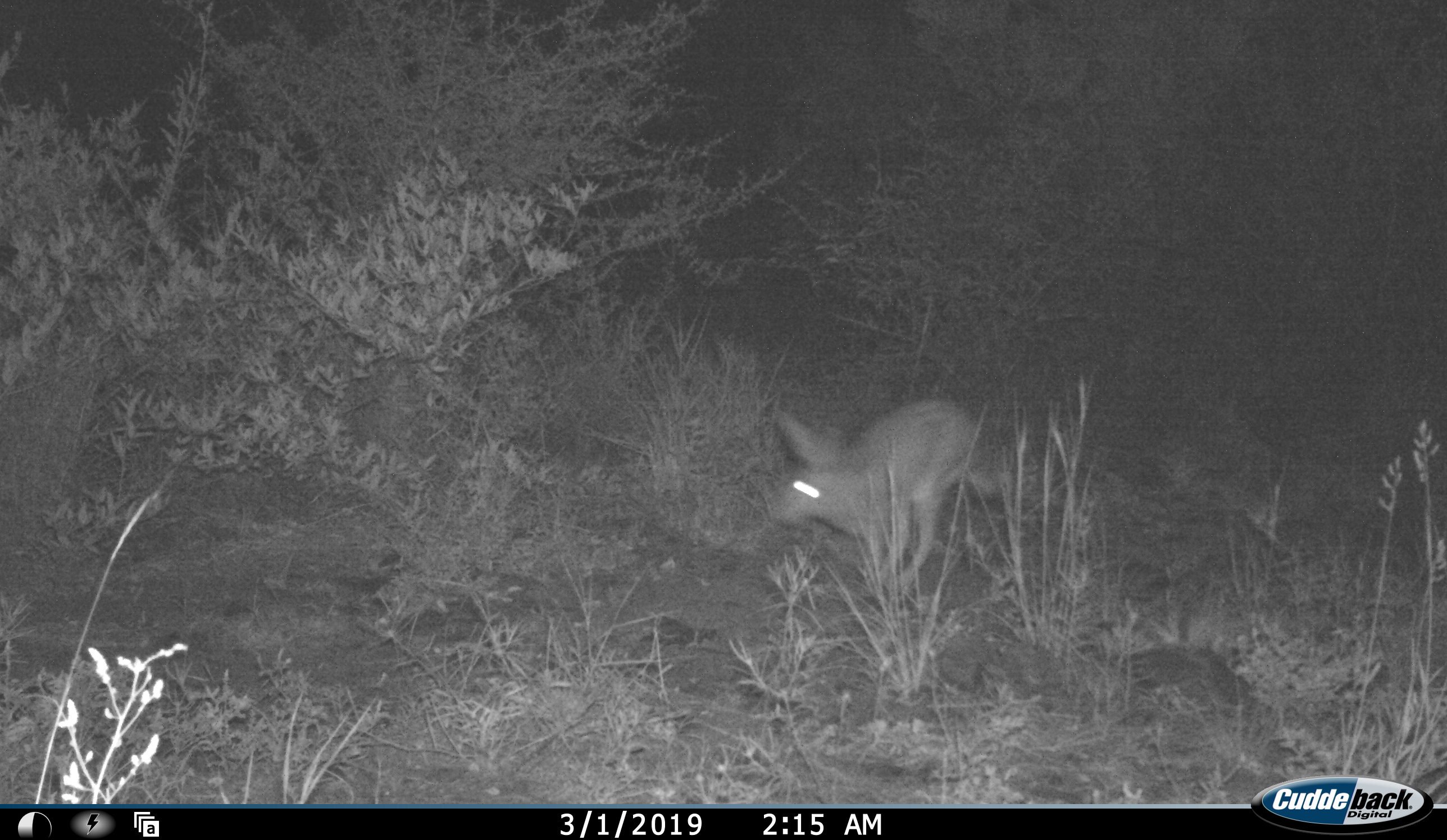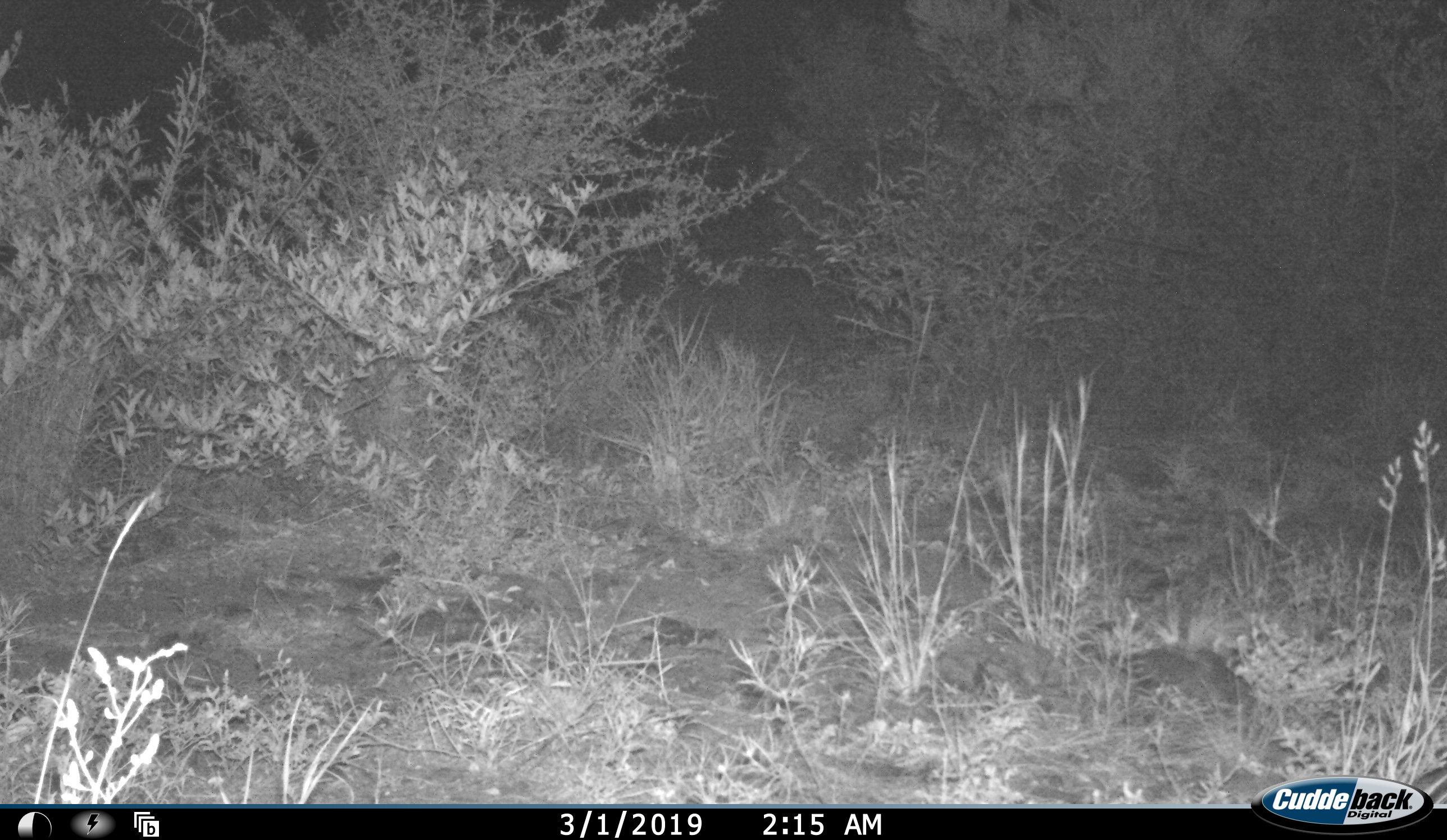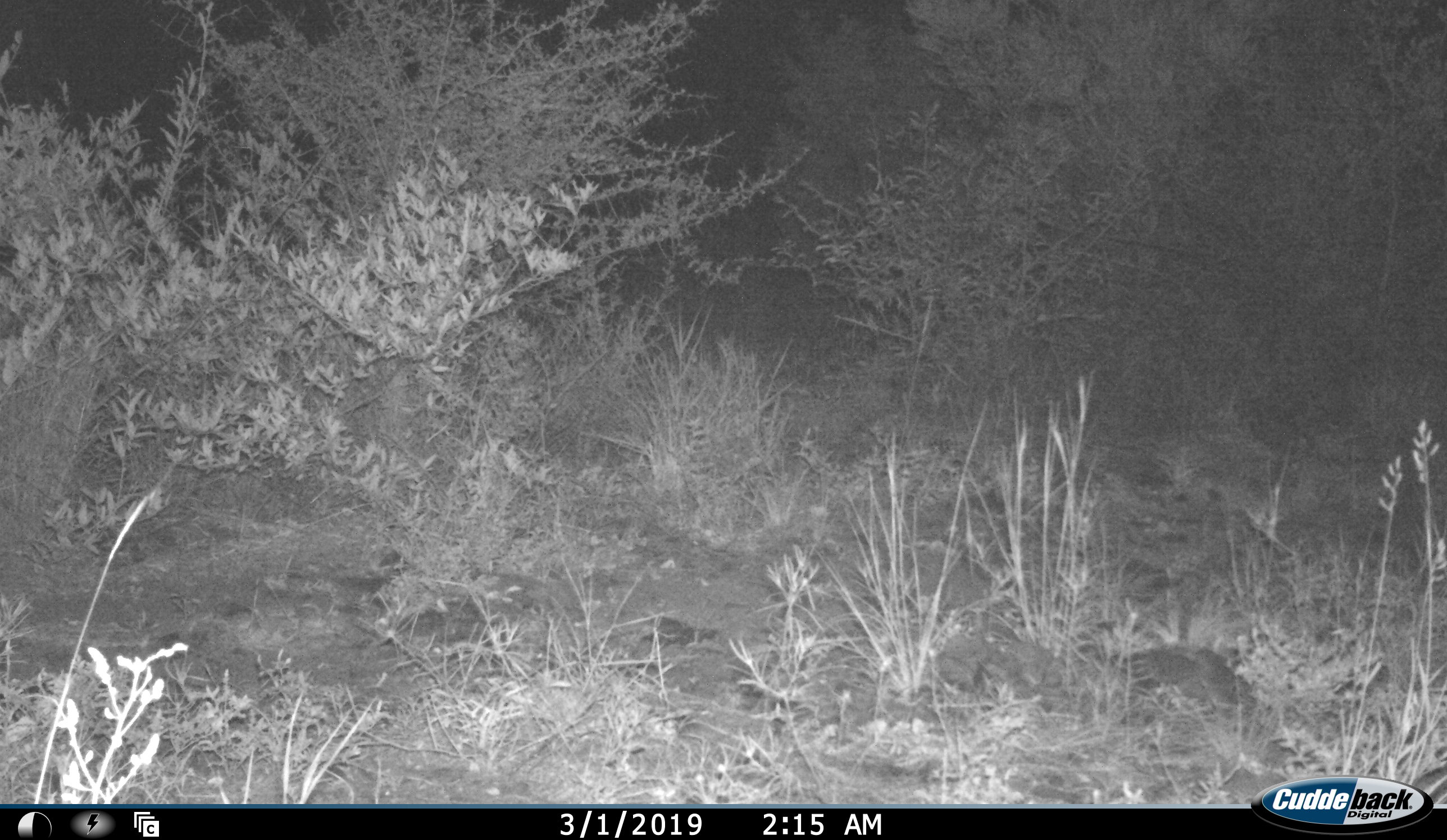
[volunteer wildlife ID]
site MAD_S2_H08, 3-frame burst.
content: unidentified animal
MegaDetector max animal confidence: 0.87